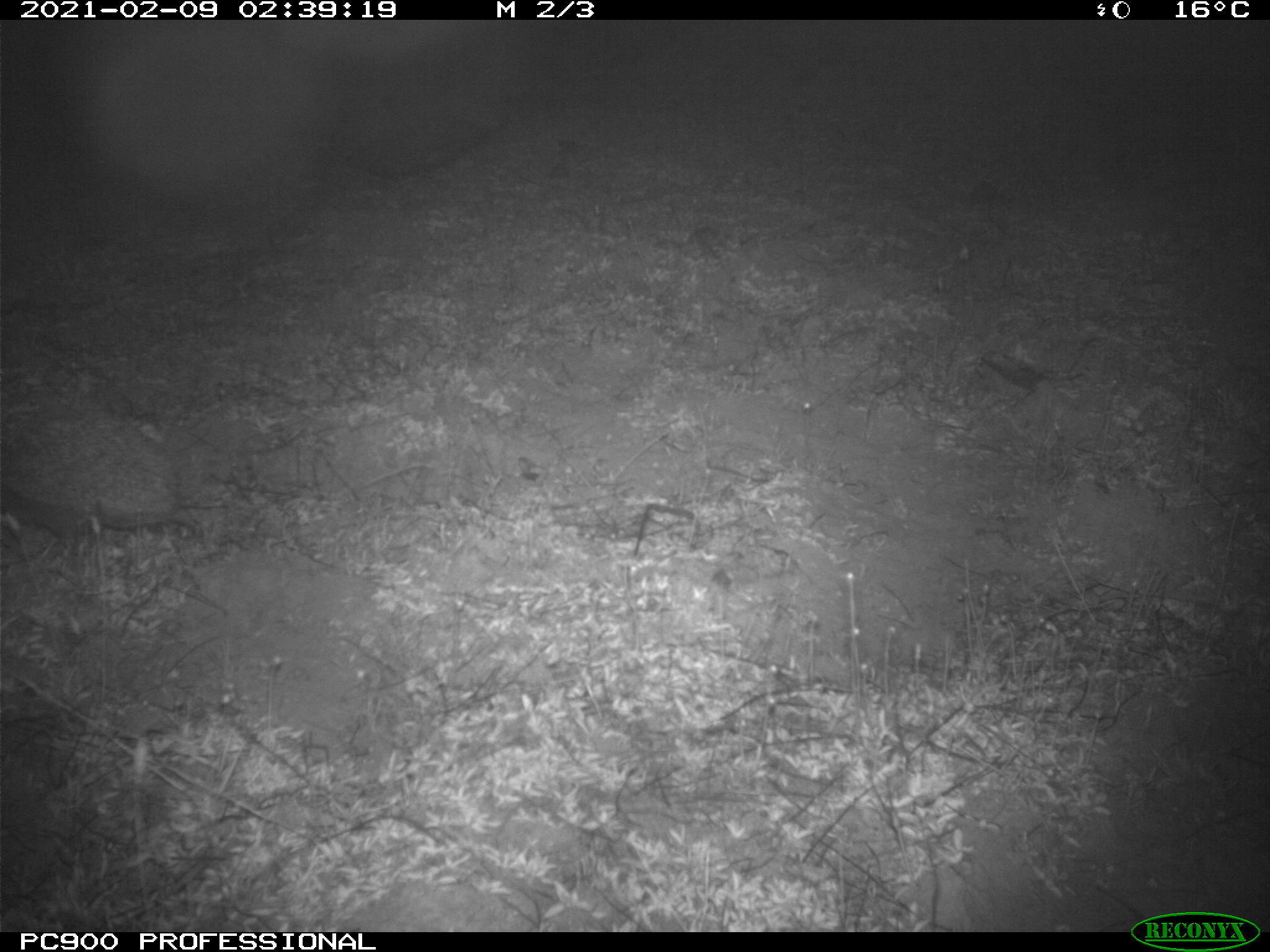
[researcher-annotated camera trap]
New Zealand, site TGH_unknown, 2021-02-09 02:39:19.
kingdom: Animalia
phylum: Chordata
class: Mammalia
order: Eulipotyphla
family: Erinaceidae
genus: Erinaceus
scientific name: Erinaceus europaeus europaeus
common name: european hedgehog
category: hedgehog